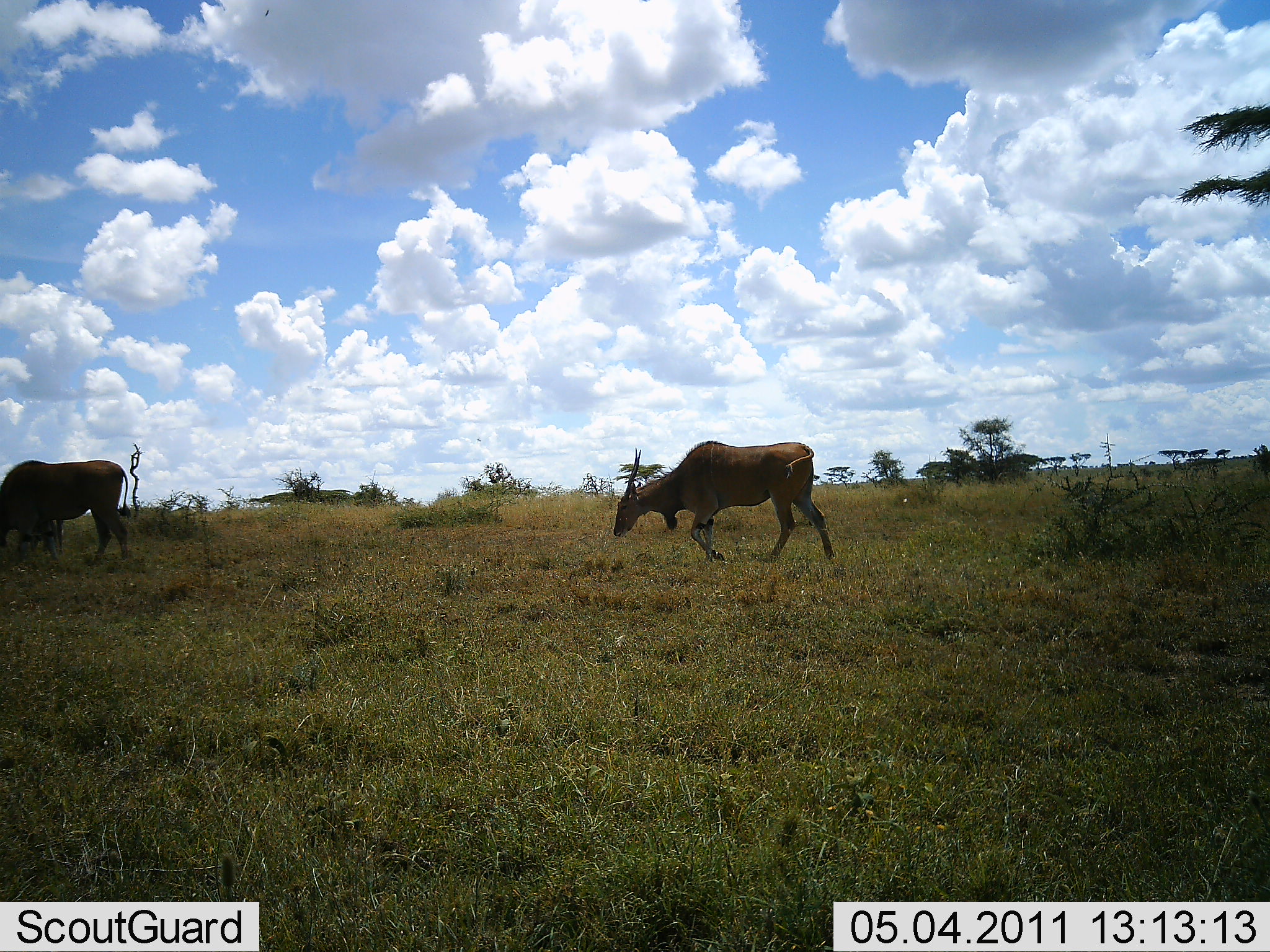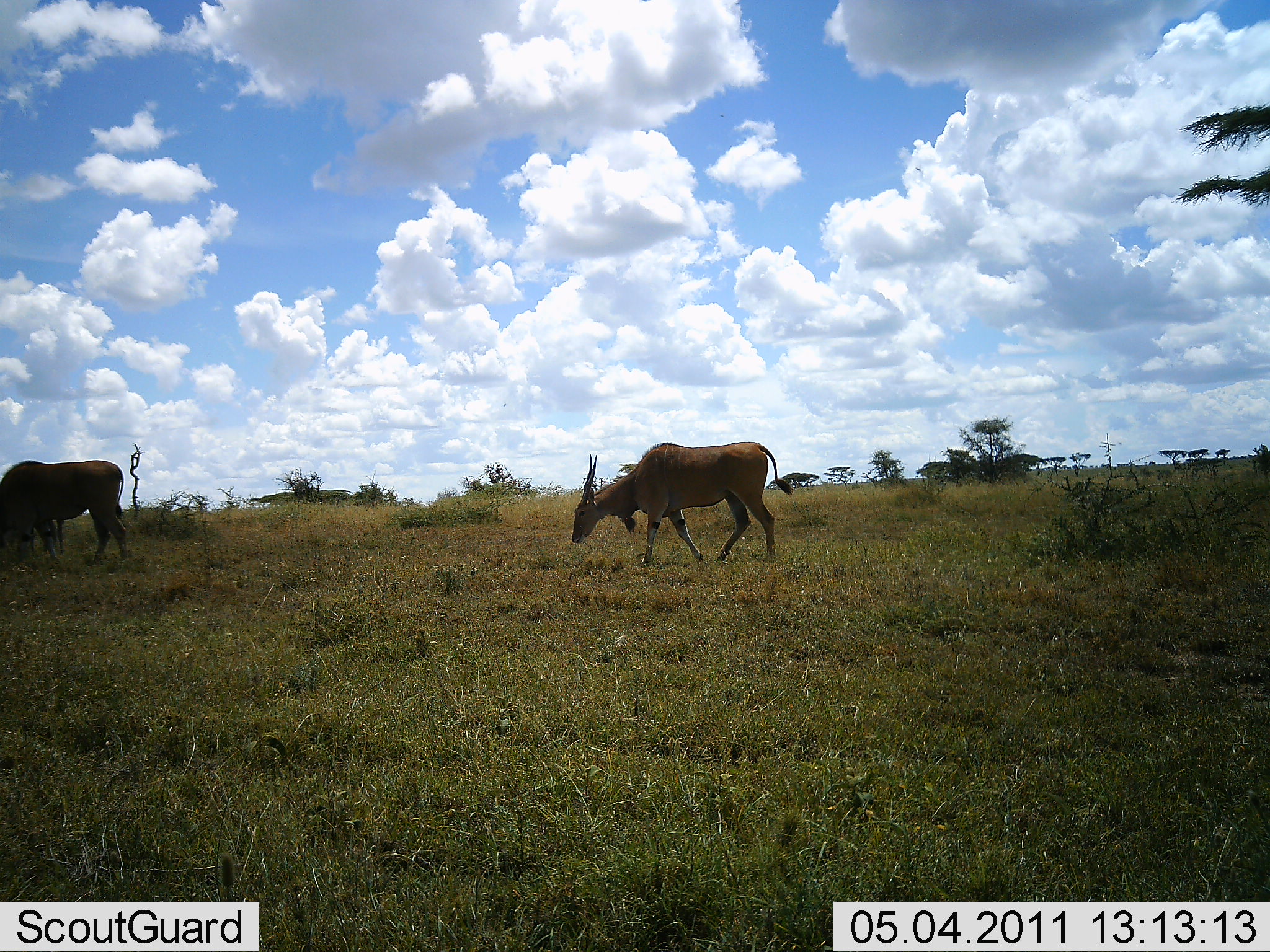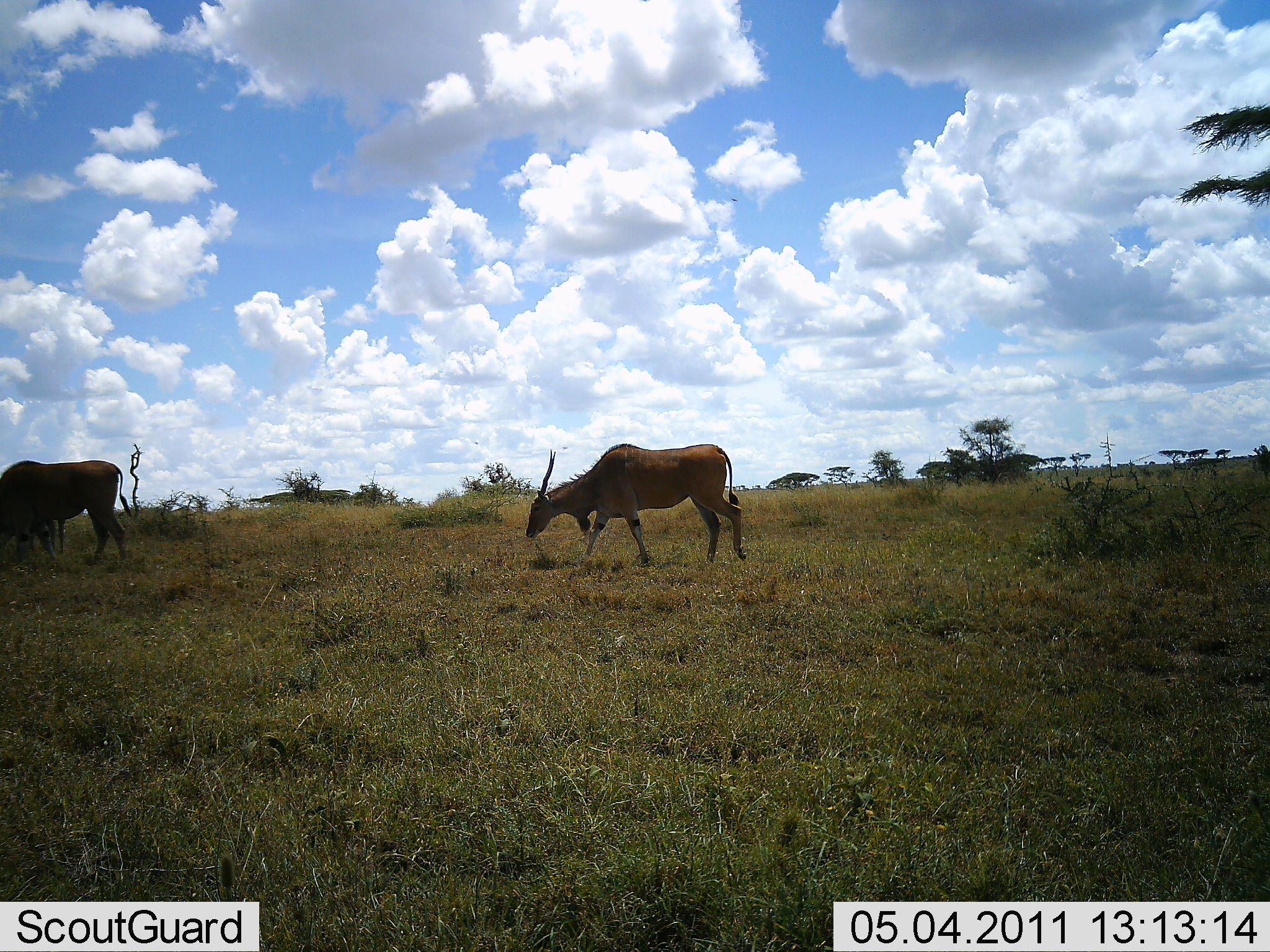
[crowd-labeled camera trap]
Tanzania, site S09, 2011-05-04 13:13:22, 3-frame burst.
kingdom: Animalia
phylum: Chordata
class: Mammalia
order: Artiodactyla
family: Bovidae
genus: Tragelaphus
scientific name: Tragelaphus oryx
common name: eland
Eland (Tragelaphus oryx), count 2. Behavior (volunteer vote fractions): standing 27%, resting 0%, moving 91%, interacting 0%. Young present (vote fraction): 0%. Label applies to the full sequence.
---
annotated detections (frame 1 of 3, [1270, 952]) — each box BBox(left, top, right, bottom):
animal: BBox(611, 439, 838, 565); BBox(0, 460, 133, 563)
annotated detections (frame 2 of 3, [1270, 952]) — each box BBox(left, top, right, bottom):
animal: BBox(571, 439, 791, 571); BBox(0, 459, 129, 566)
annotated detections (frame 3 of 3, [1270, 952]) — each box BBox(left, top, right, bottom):
animal: BBox(525, 443, 747, 568); BBox(0, 460, 131, 564)